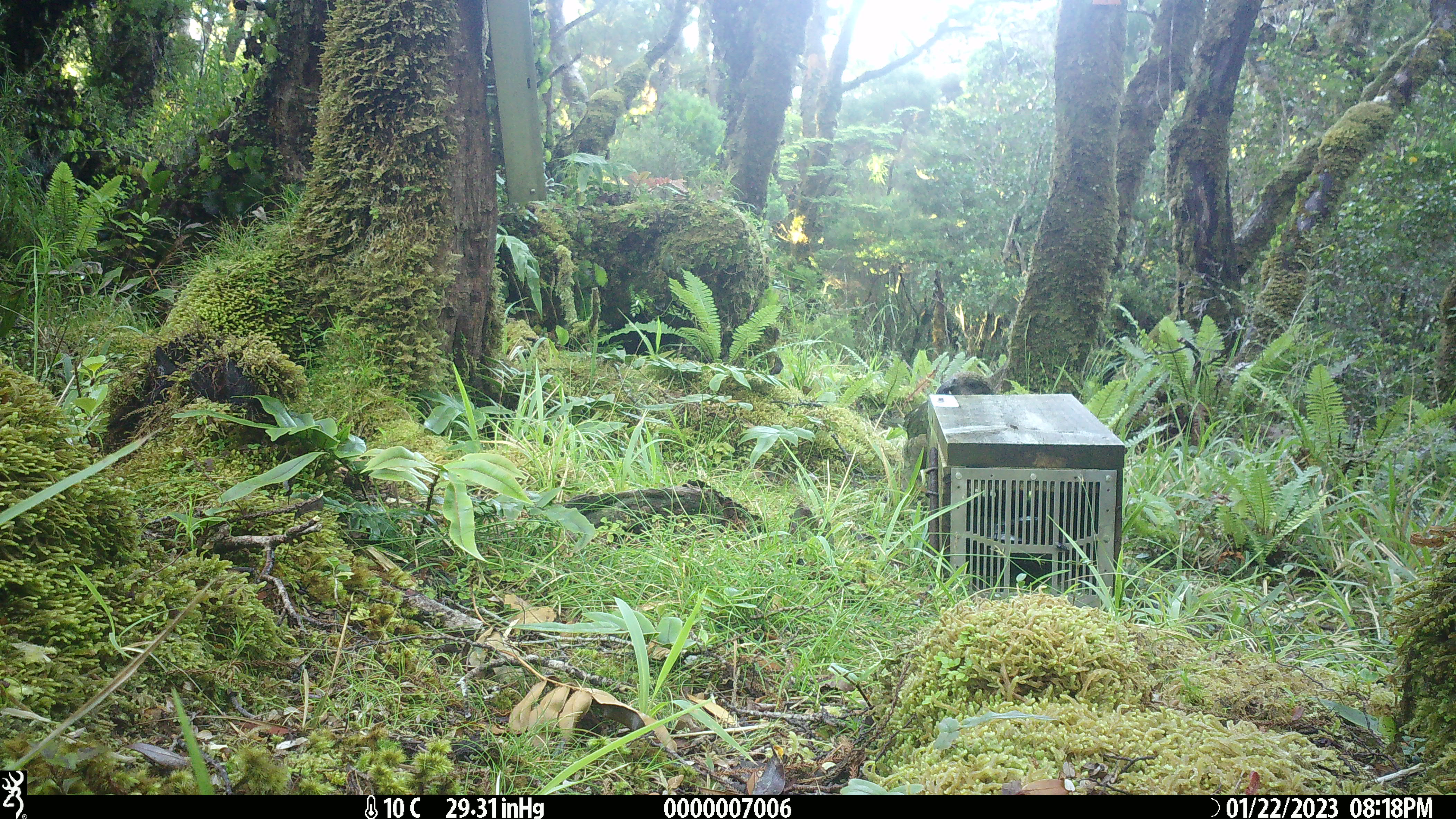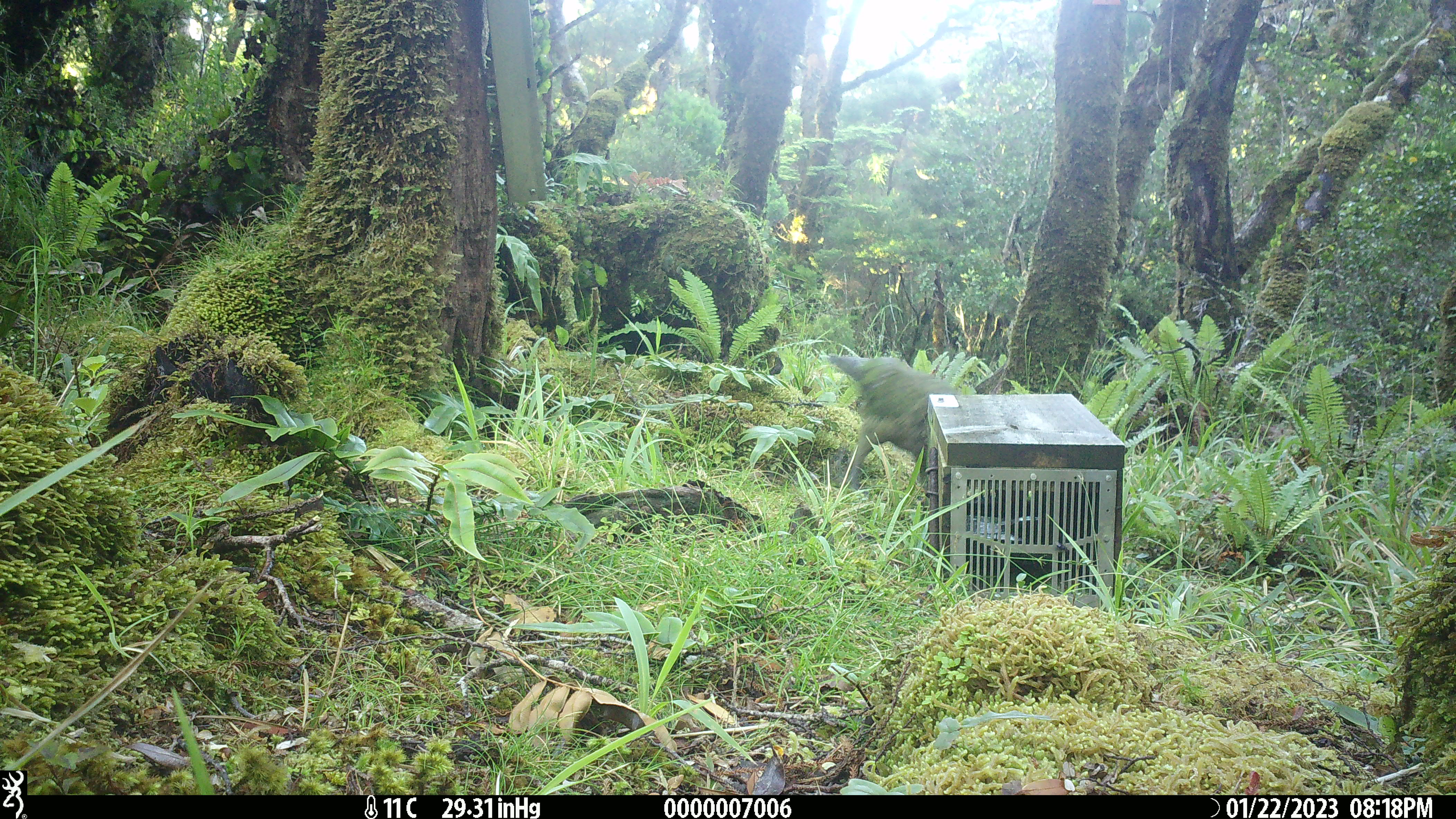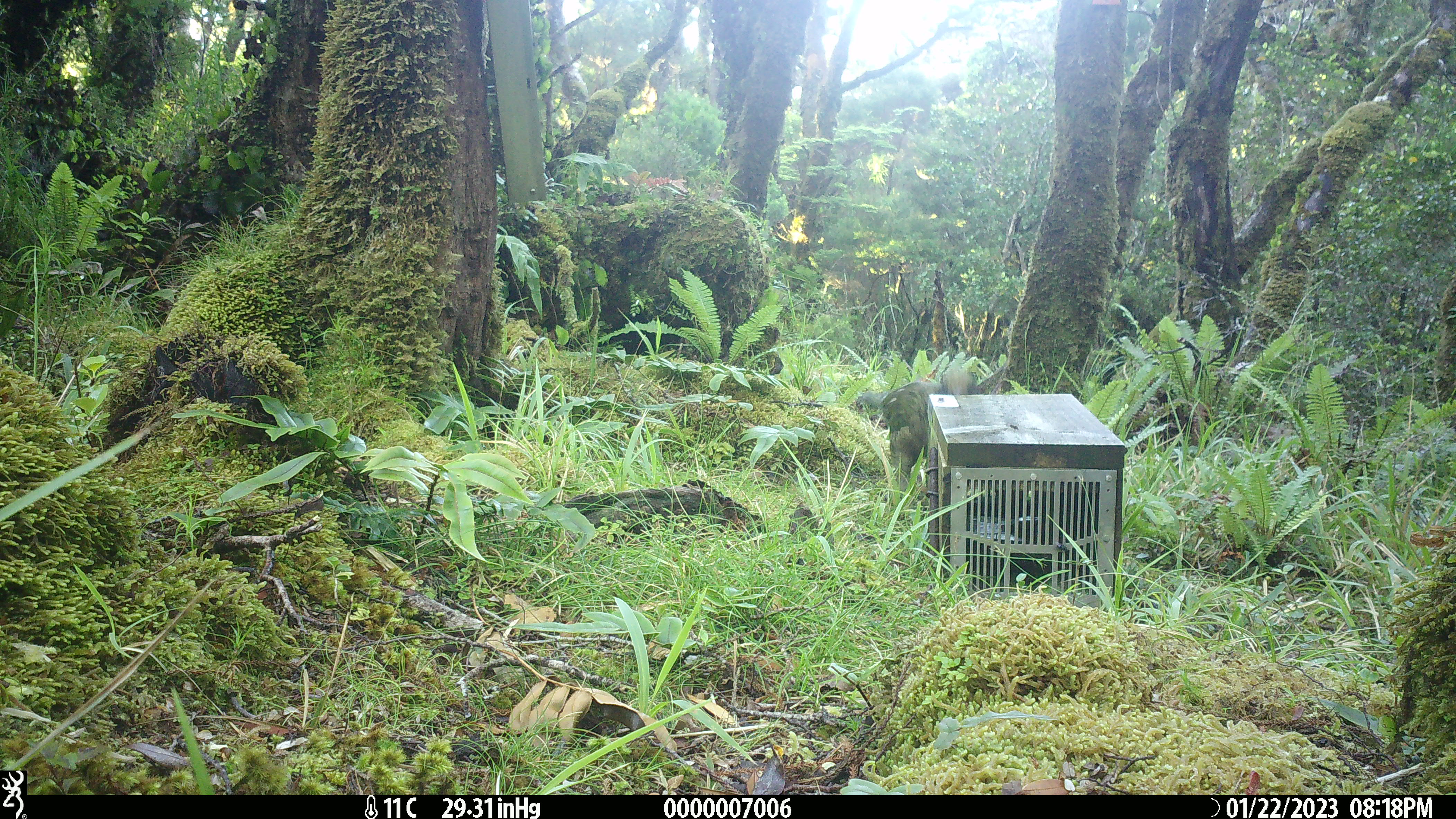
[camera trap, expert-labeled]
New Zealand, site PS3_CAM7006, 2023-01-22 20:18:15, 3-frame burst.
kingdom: Animalia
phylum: Chordata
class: Aves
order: Psittaciformes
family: Strigopidae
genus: Nestor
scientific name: Nestor notabilis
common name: kea